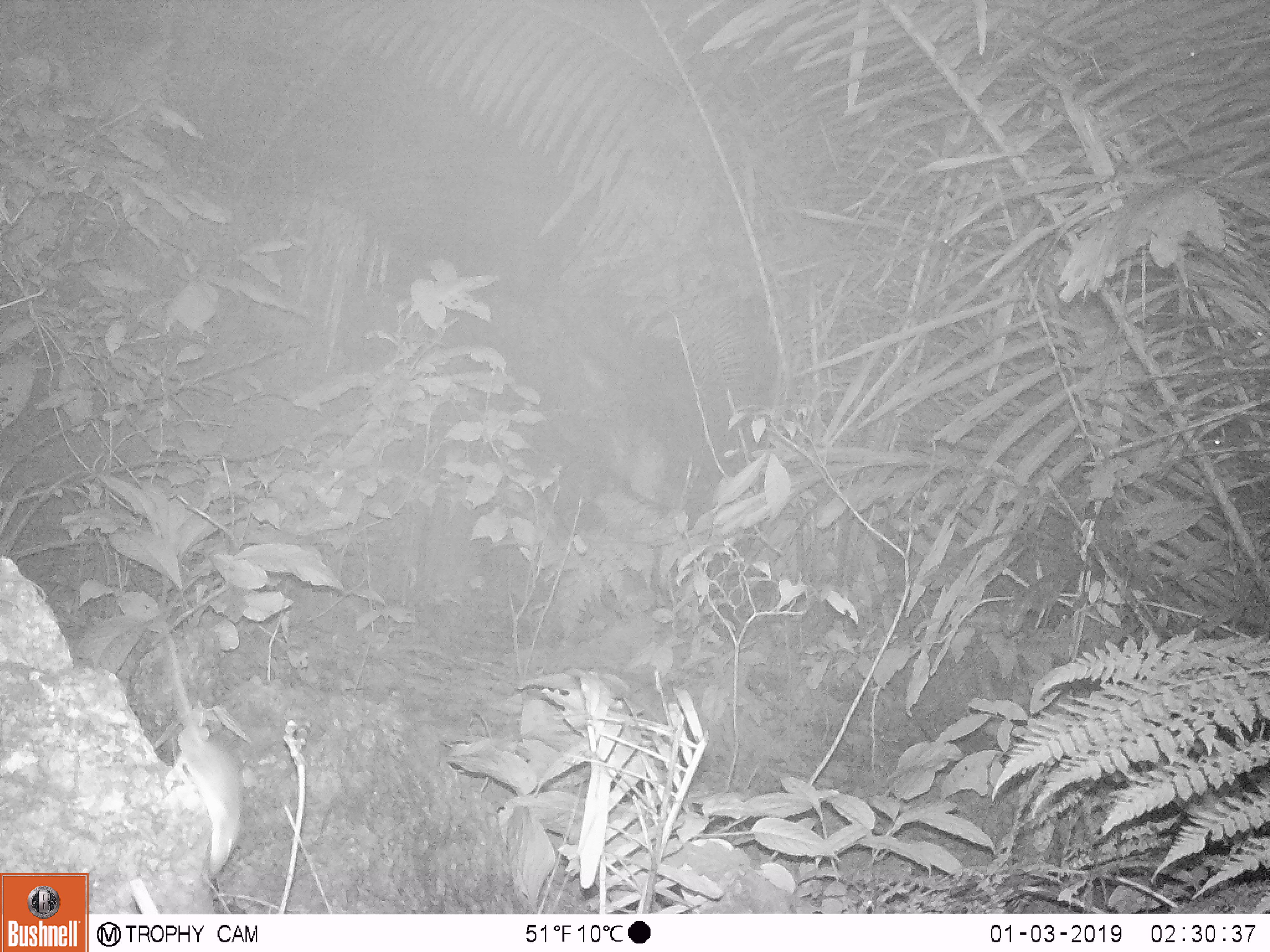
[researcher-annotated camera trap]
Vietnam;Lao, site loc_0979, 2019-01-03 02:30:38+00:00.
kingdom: Animalia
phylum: Chordata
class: Mammalia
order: Rodentia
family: Muridae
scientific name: Muridae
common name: old-world mice and rats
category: unidentified murid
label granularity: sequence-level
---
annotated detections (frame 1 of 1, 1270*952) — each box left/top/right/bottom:
unidentified murid: 163/627/244/873